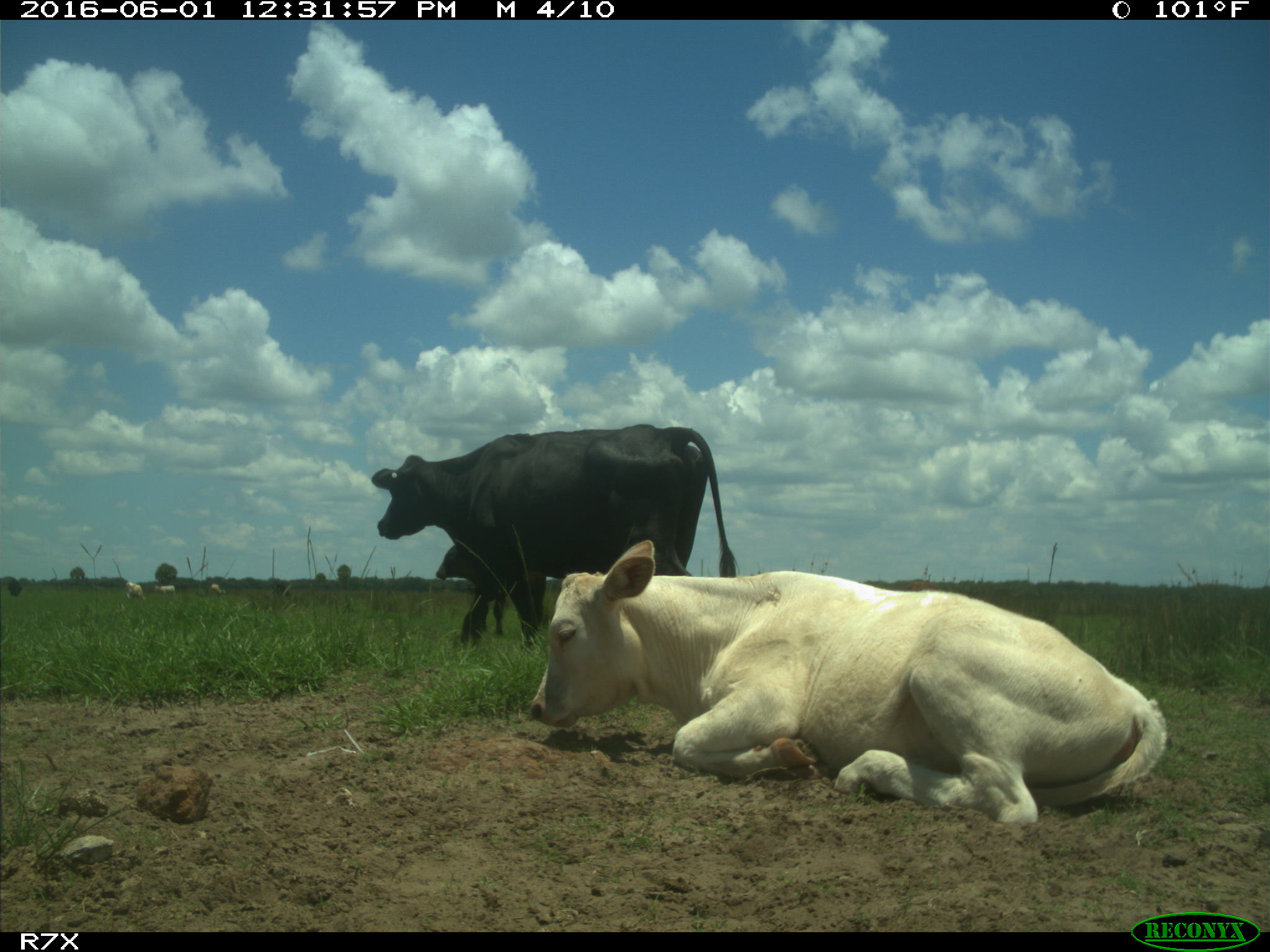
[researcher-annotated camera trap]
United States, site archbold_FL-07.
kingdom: Animalia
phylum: Chordata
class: Mammalia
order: Artiodactyla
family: Bovidae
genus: Bos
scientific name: Bos taurus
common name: domestic cow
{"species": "Bos taurus (domestic cow)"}